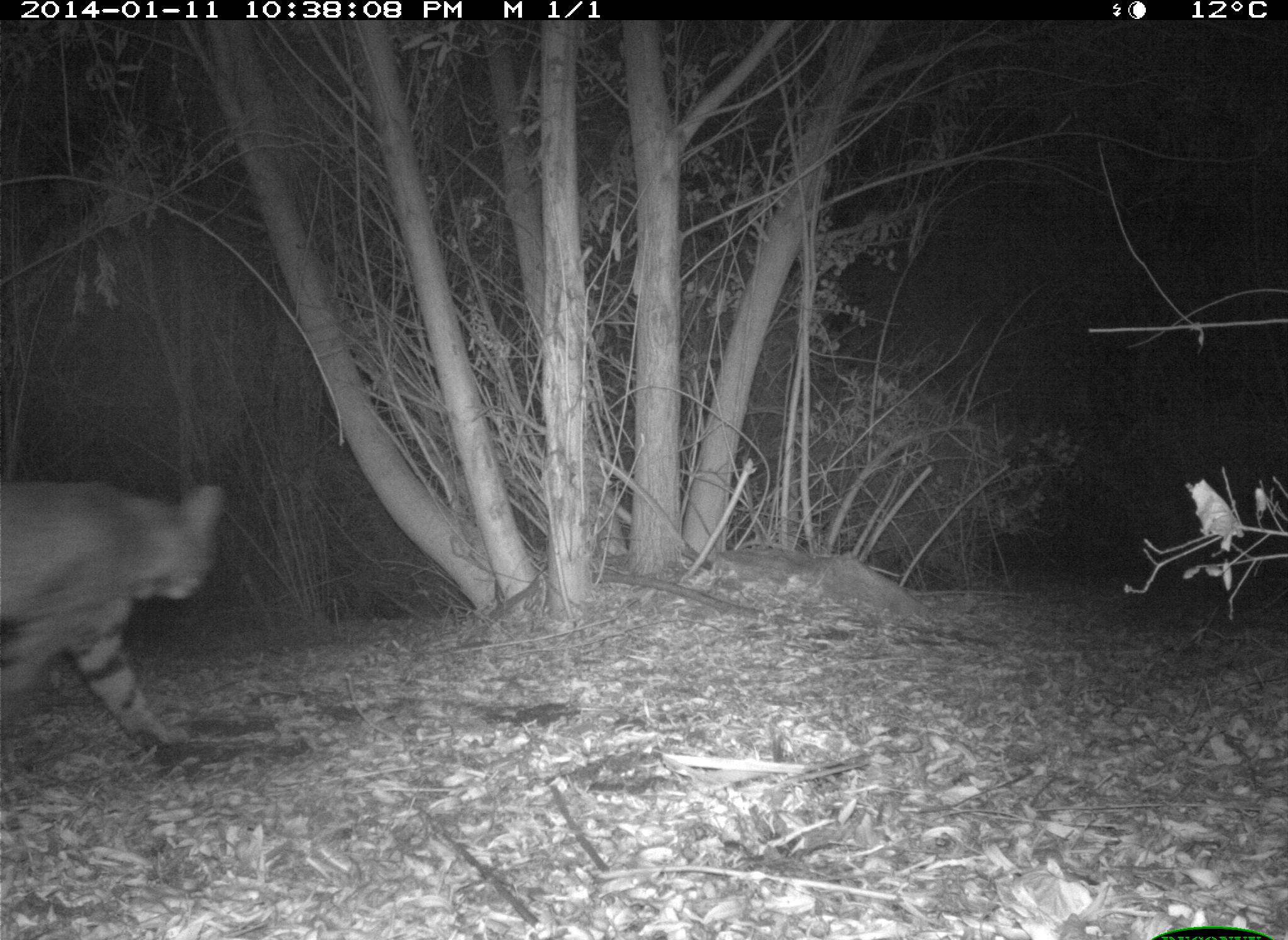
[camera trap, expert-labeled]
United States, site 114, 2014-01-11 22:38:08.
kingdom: Animalia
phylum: Chordata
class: Mammalia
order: Carnivora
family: Felidae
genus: Lynx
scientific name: Lynx rufus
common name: bobcat